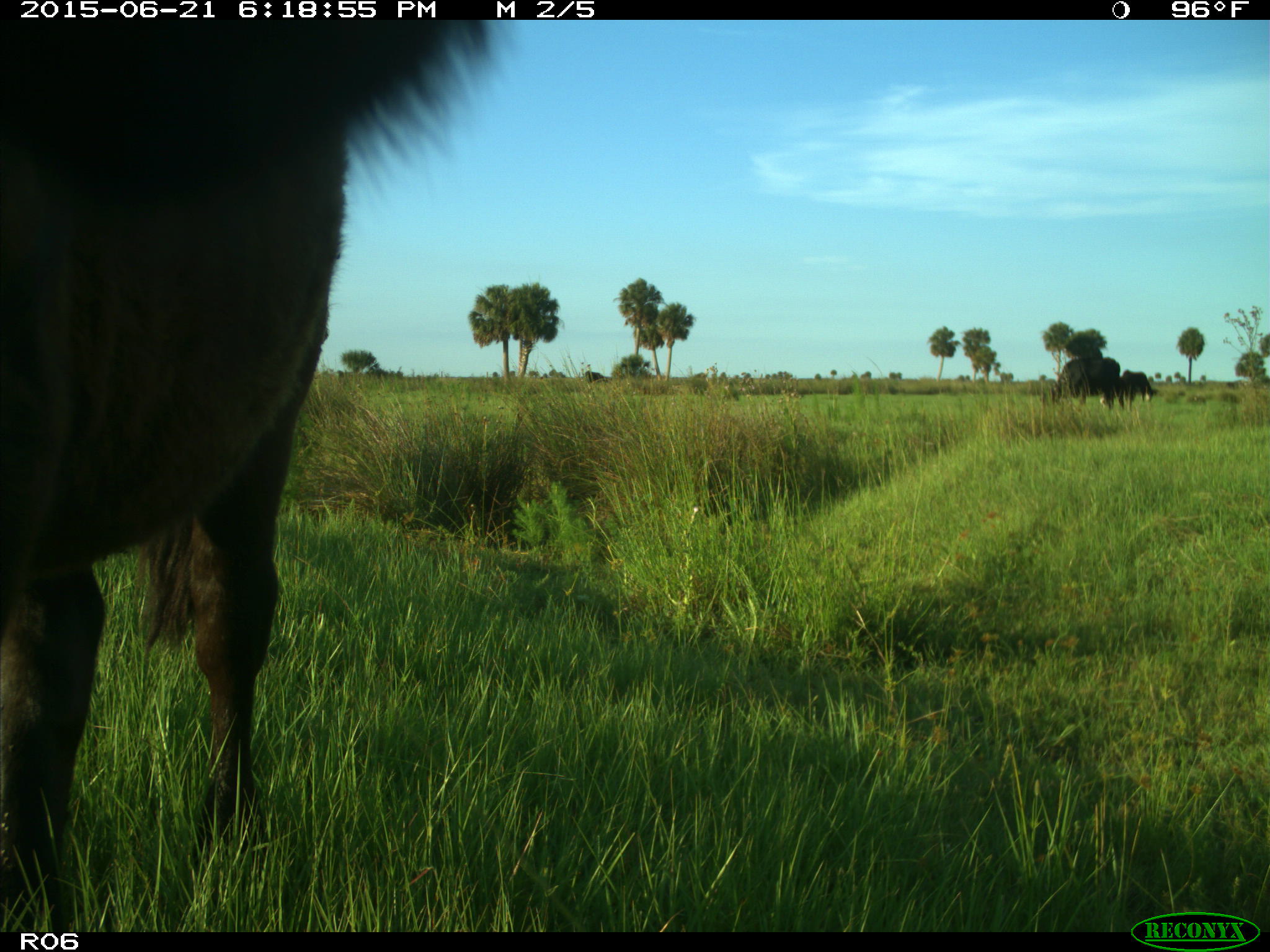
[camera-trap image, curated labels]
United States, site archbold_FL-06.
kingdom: Animalia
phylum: Chordata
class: Mammalia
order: Artiodactyla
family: Bovidae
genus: Bos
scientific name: Bos taurus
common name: domestic cow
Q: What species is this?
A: Bos taurus (domestic cow).